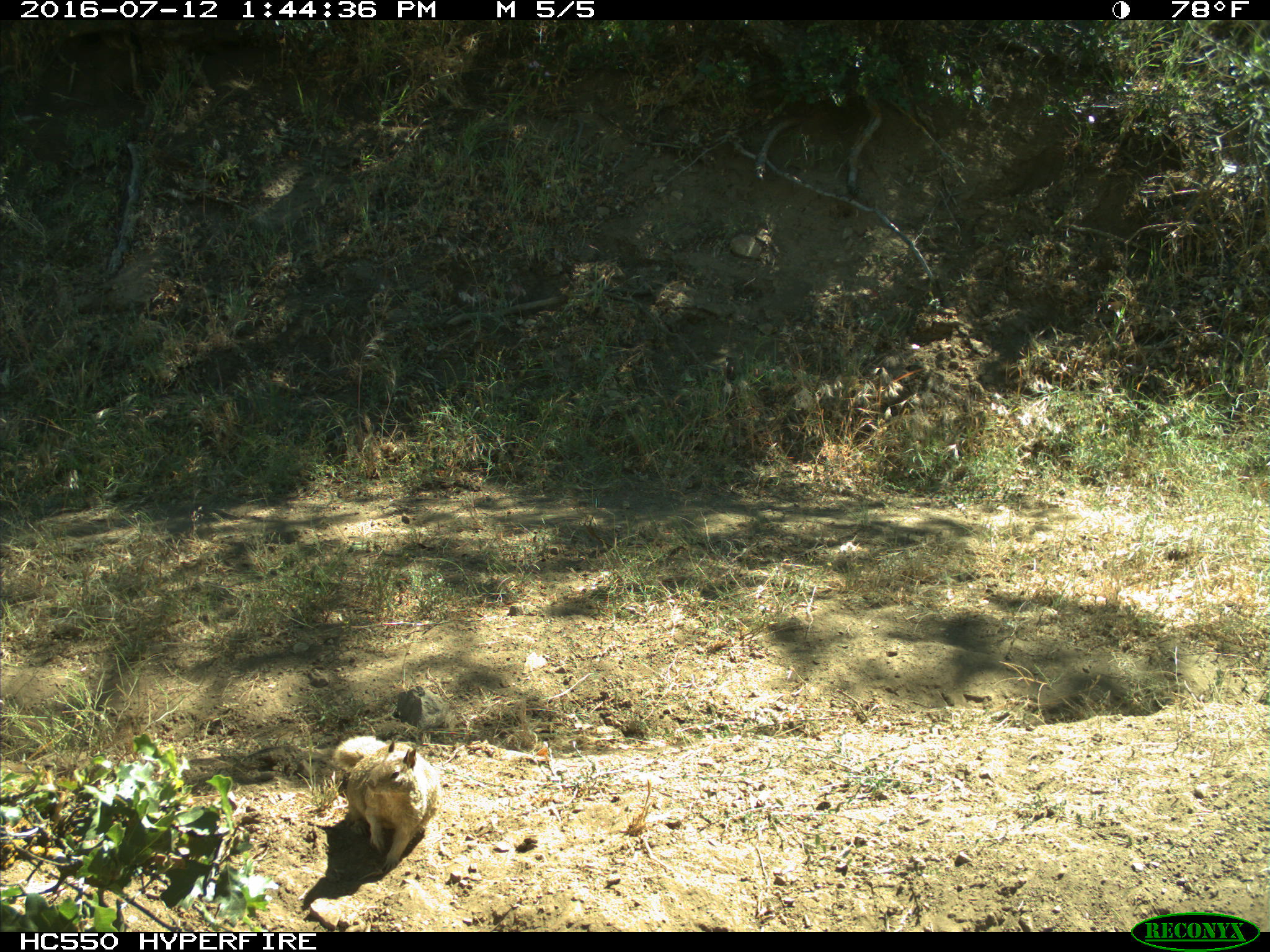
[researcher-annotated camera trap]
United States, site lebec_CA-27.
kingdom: Animalia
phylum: Chordata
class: Mammalia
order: Rodentia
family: Sciuridae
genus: Otospermophilus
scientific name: Otospermophilus beecheyi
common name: california ground squirrel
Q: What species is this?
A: Otospermophilus beecheyi (california ground squirrel).